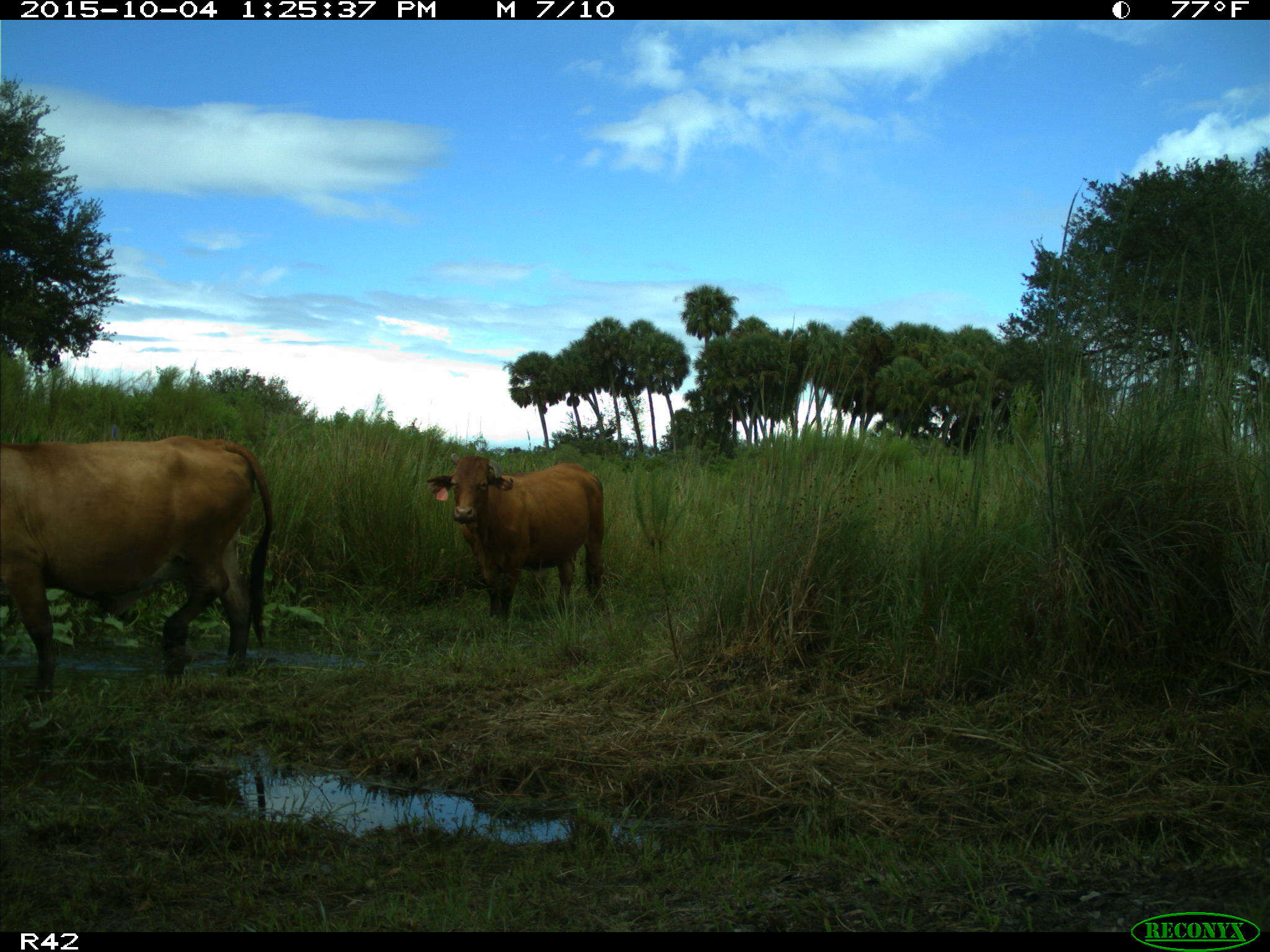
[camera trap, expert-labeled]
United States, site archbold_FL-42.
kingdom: Animalia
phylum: Chordata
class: Mammalia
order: Artiodactyla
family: Bovidae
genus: Bos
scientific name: Bos taurus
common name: domestic cow